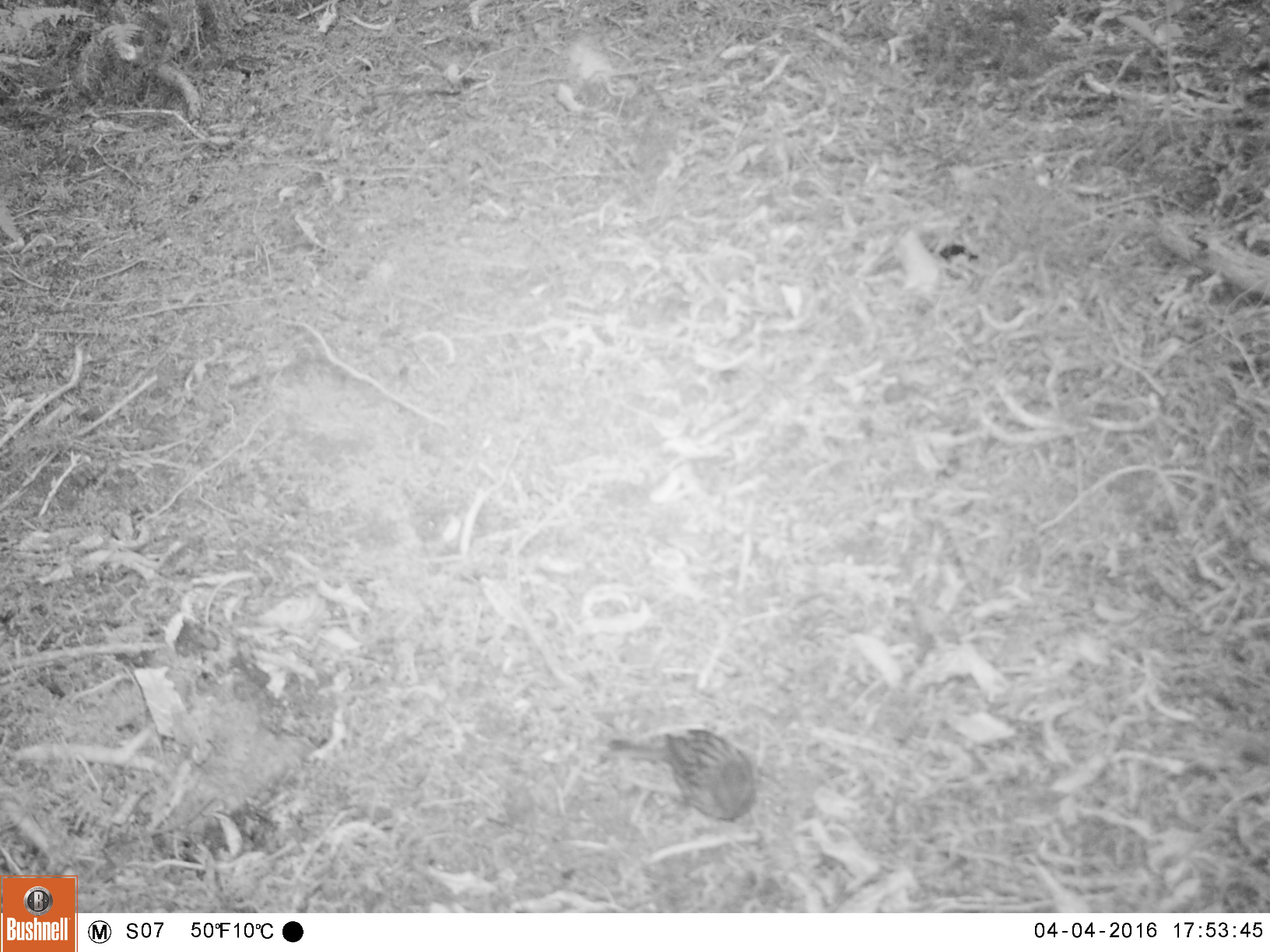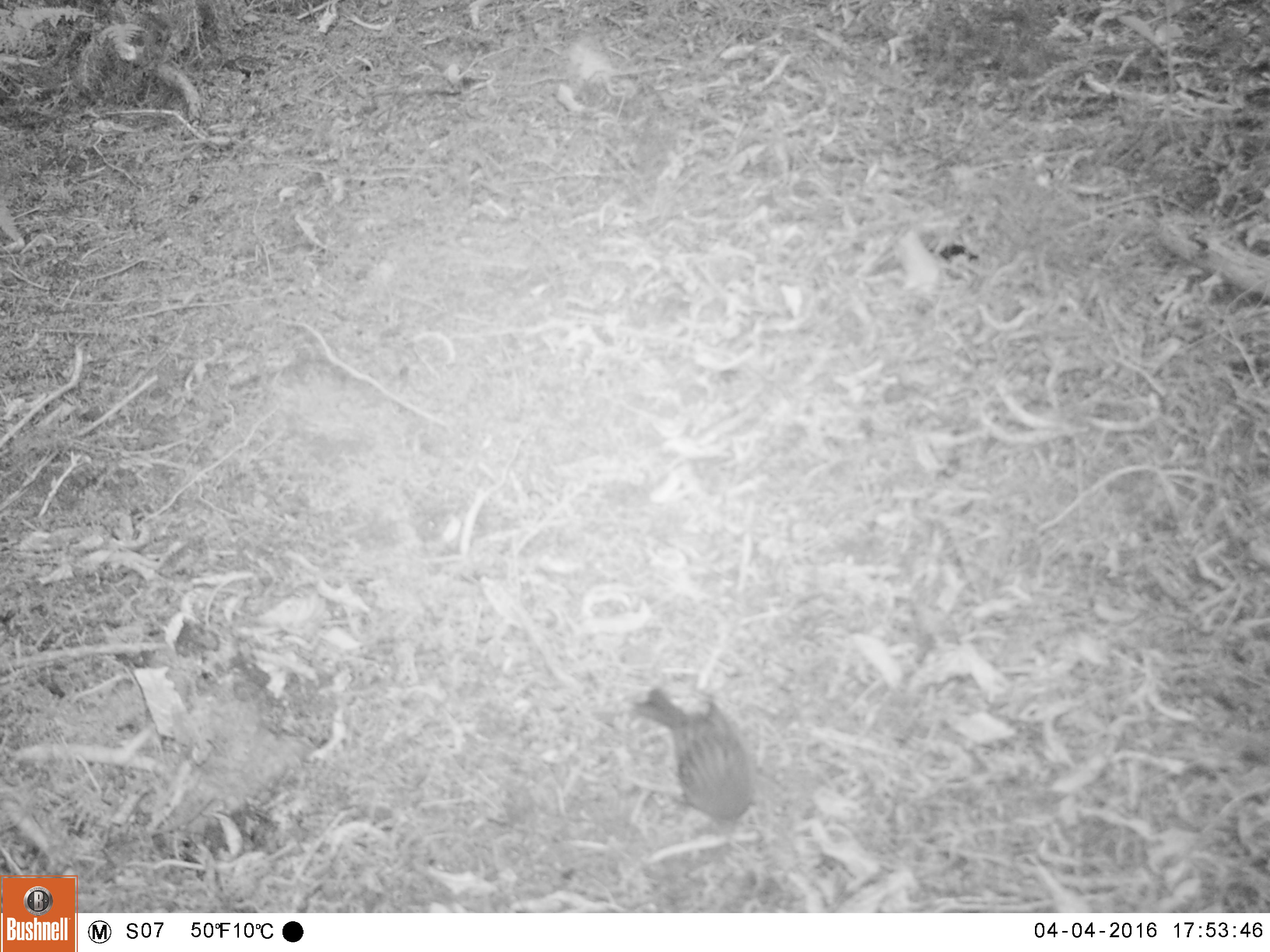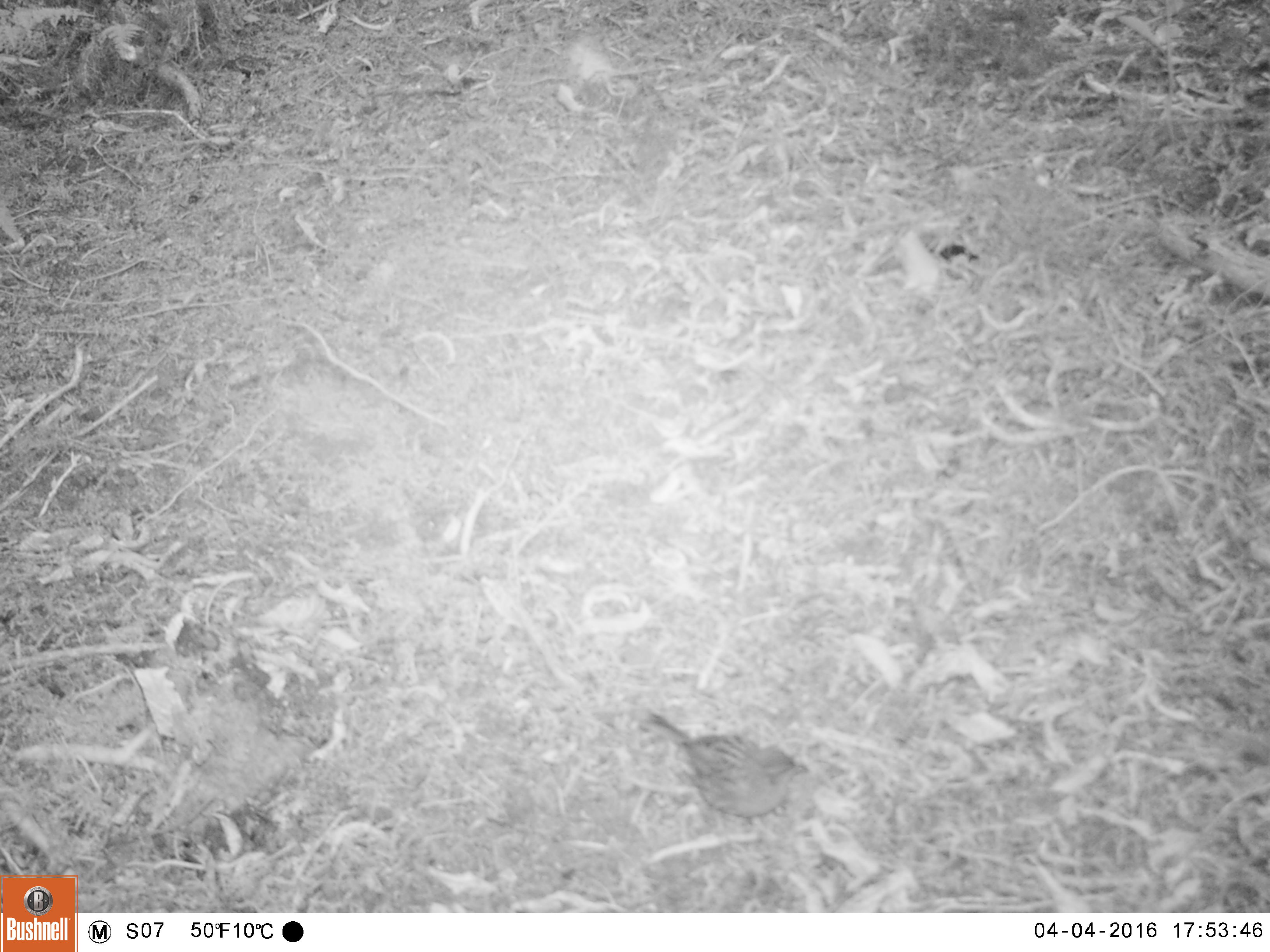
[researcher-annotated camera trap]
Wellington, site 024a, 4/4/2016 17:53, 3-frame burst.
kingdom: Animalia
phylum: Chordata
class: Aves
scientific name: Aves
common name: bird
Bird (Aves).